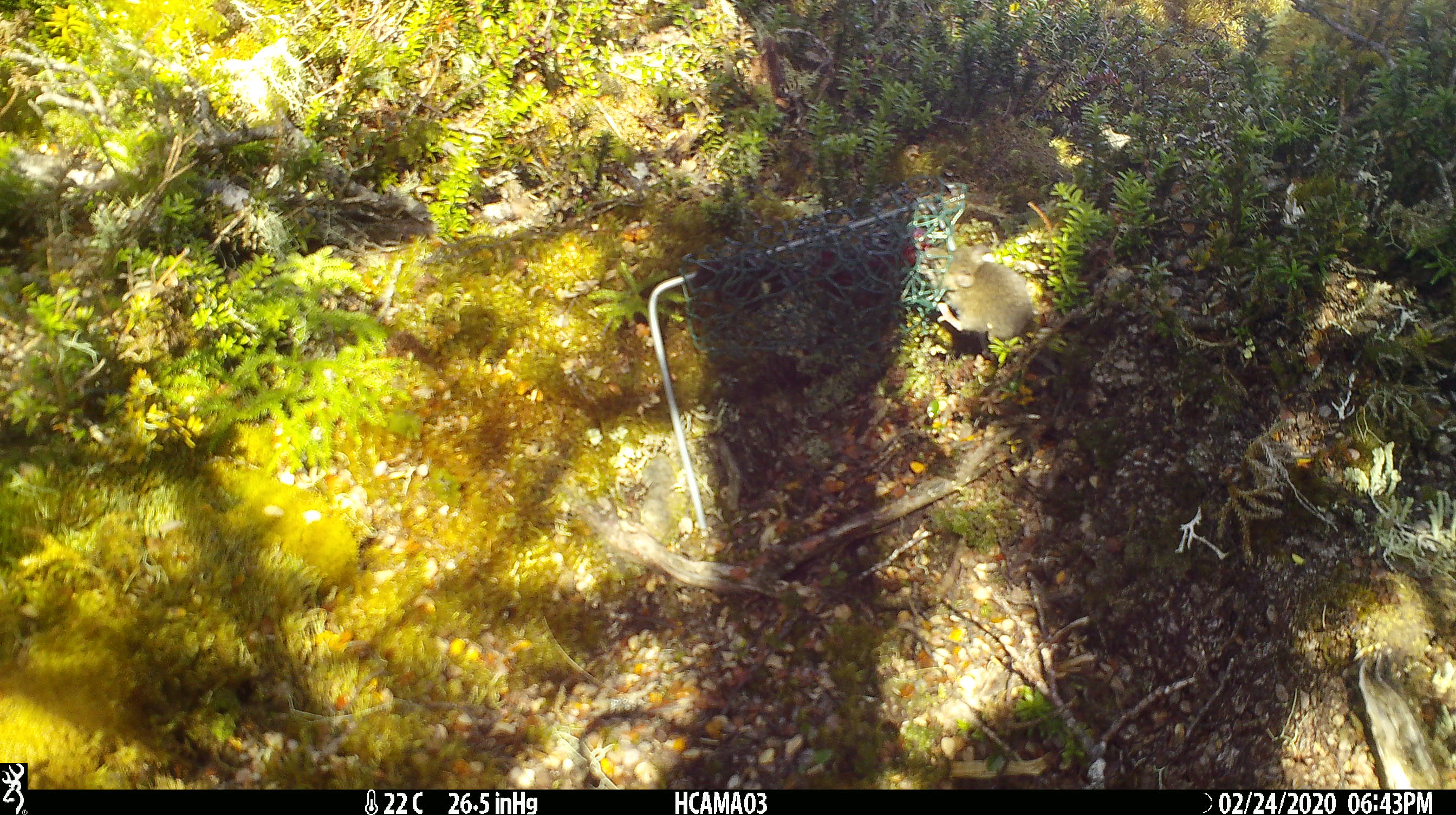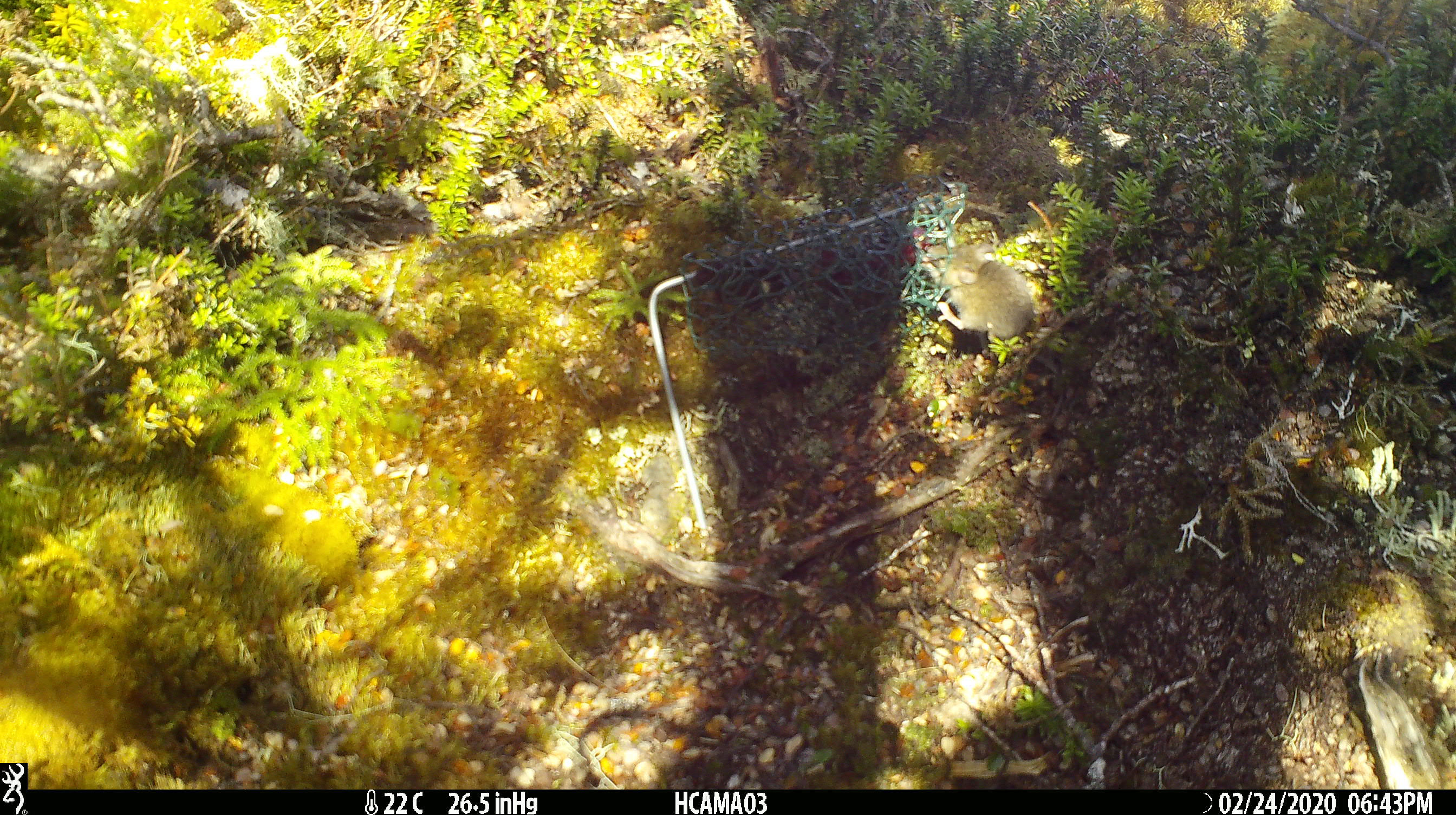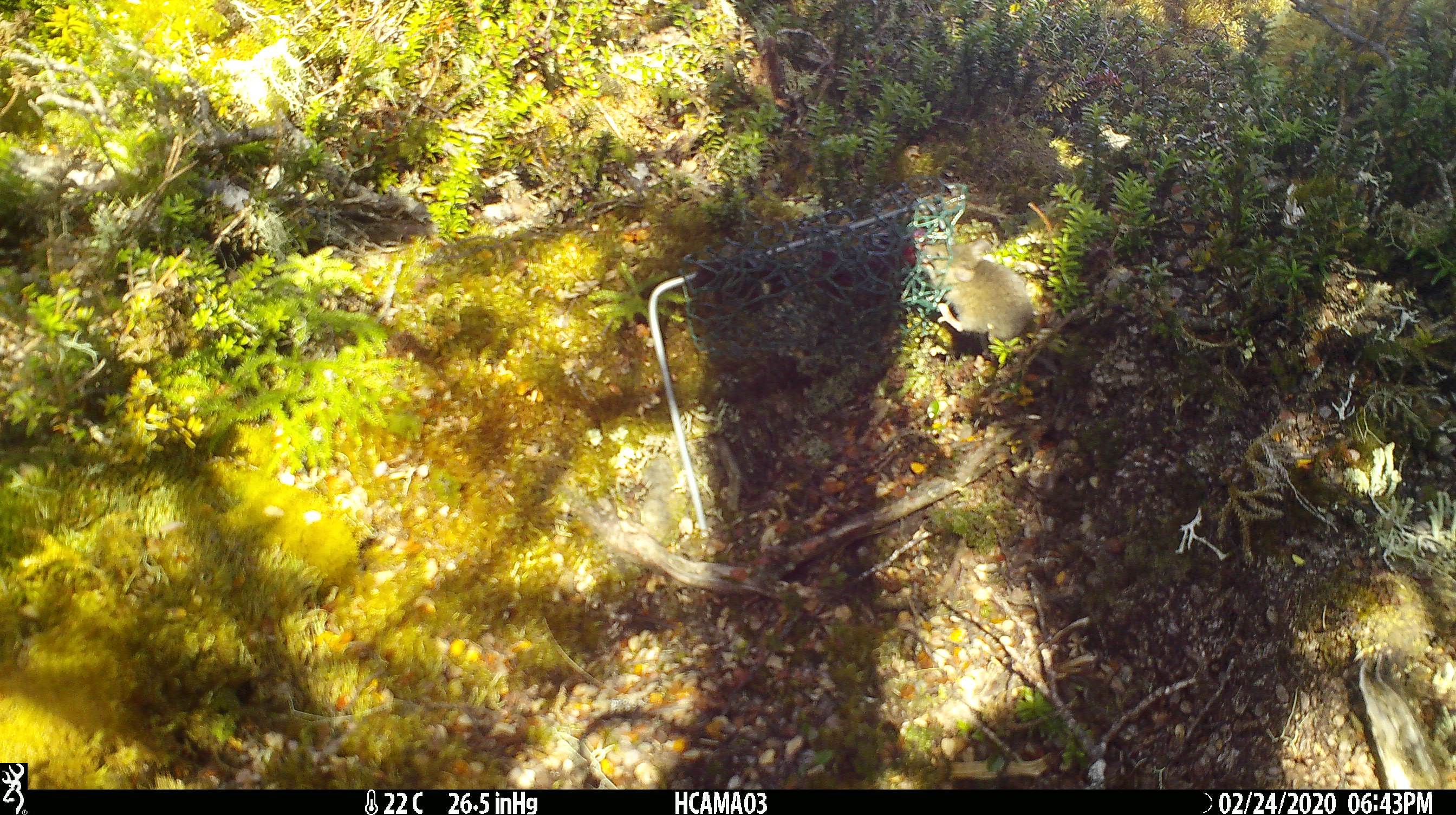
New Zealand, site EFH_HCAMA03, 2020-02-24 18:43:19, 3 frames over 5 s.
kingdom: Animalia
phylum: Chordata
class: Mammalia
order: Rodentia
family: Muridae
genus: Mus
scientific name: Mus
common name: mouse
Mouse (Mus).